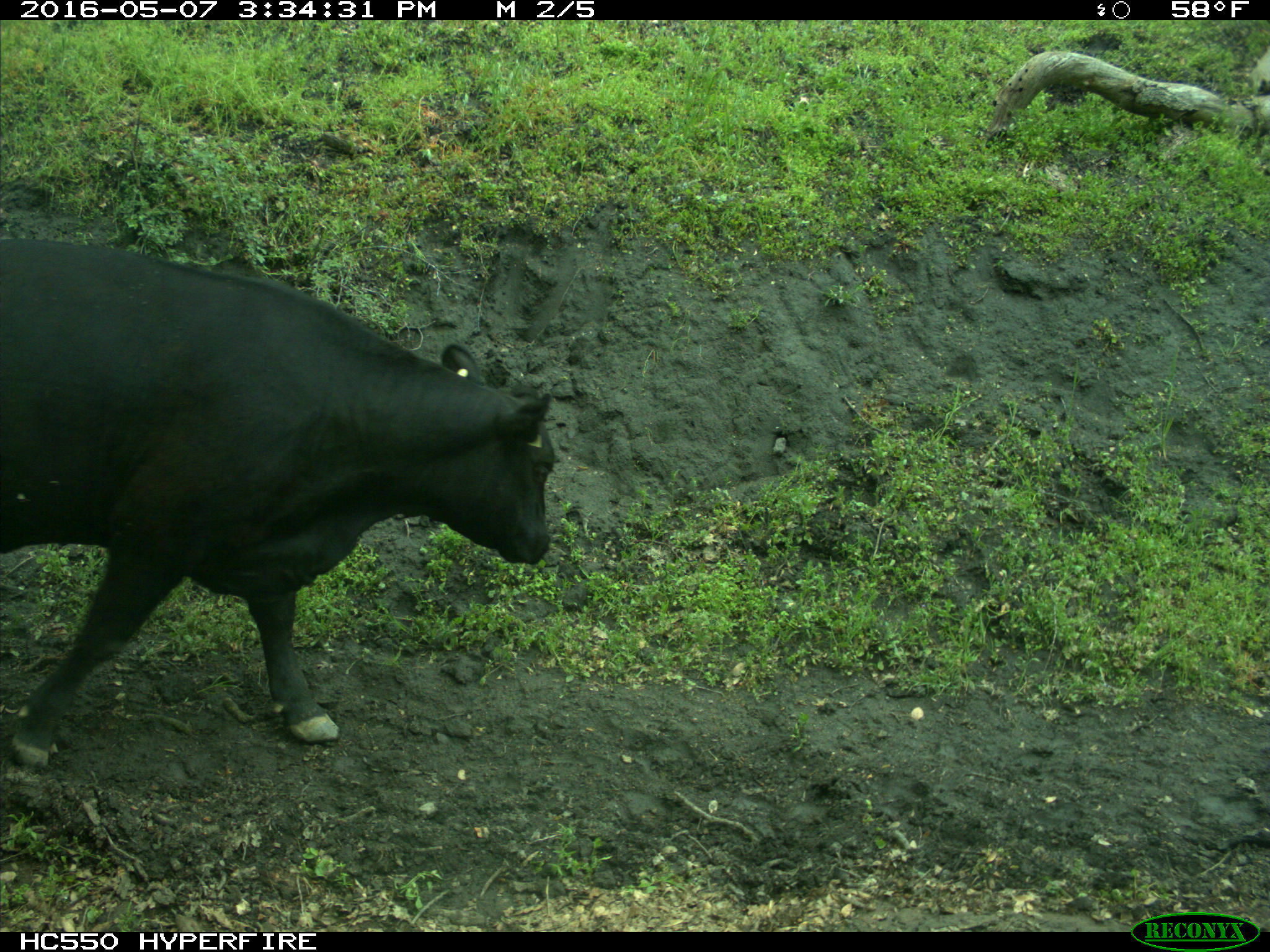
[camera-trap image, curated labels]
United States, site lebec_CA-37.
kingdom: Animalia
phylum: Chordata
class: Mammalia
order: Artiodactyla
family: Bovidae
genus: Bos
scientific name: Bos taurus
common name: domestic cow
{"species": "Bos taurus (domestic cow)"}